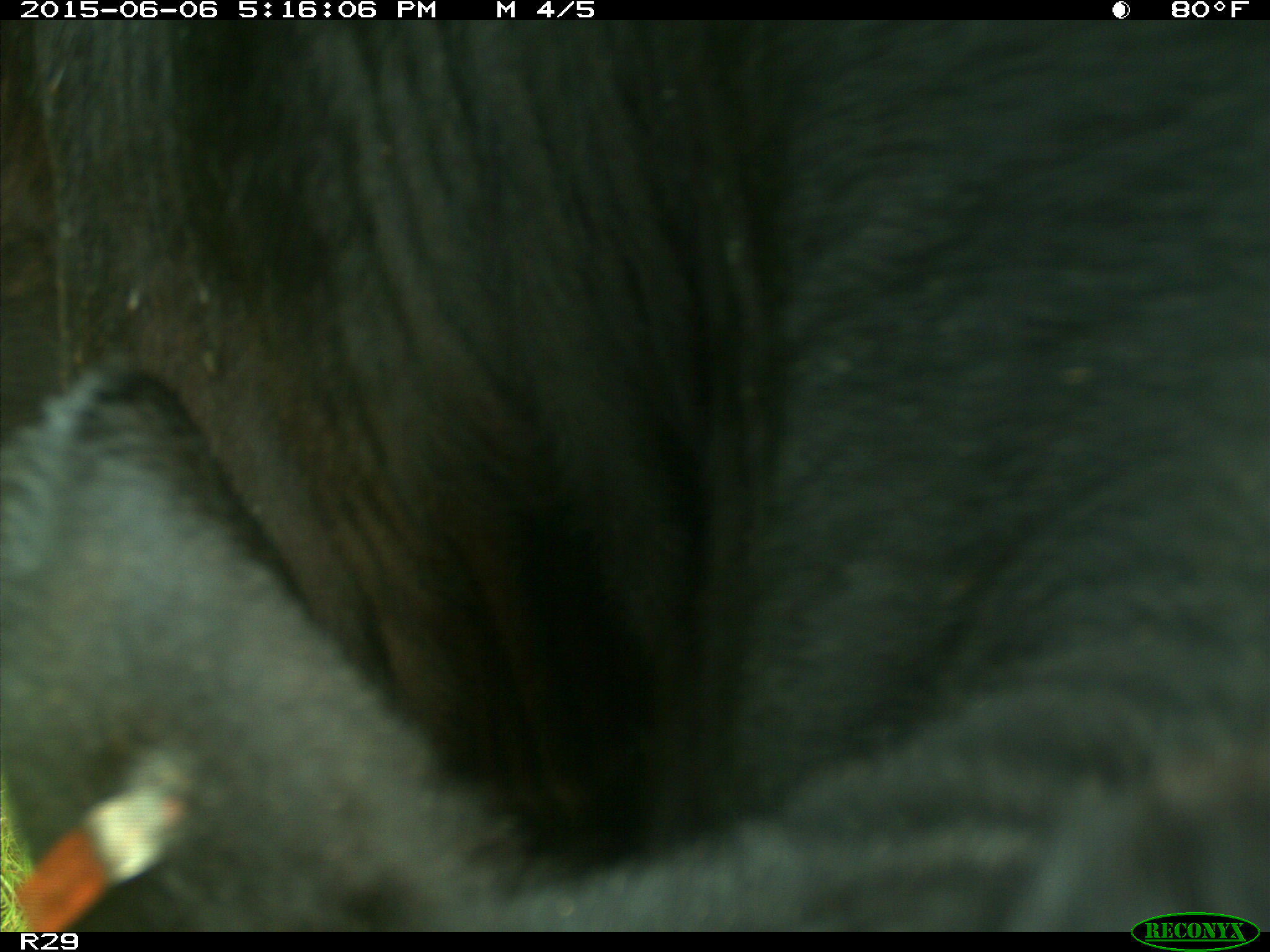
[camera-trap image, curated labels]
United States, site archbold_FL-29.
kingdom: Animalia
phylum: Chordata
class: Mammalia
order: Artiodactyla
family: Bovidae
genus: Bos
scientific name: Bos taurus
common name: domestic cow